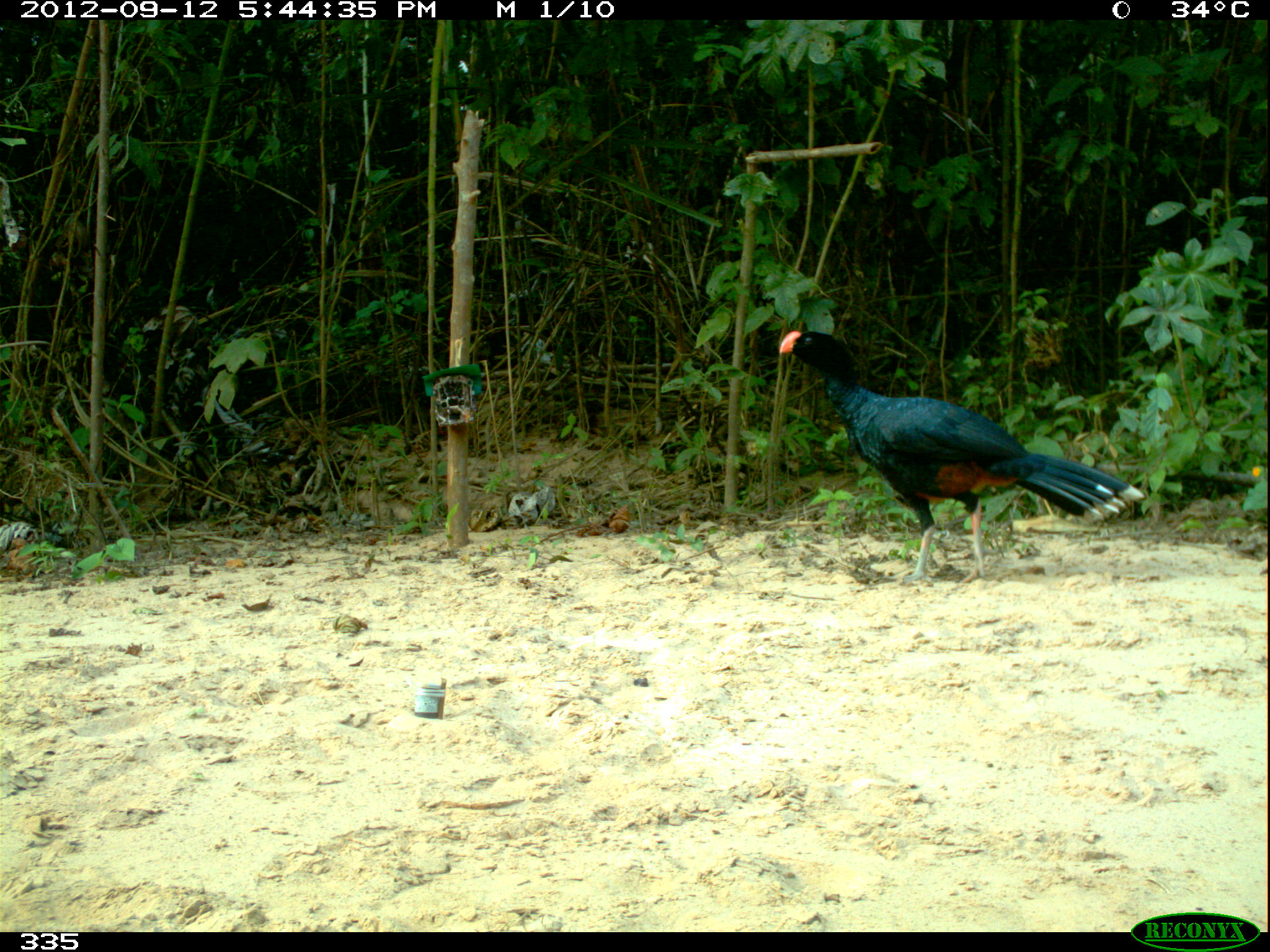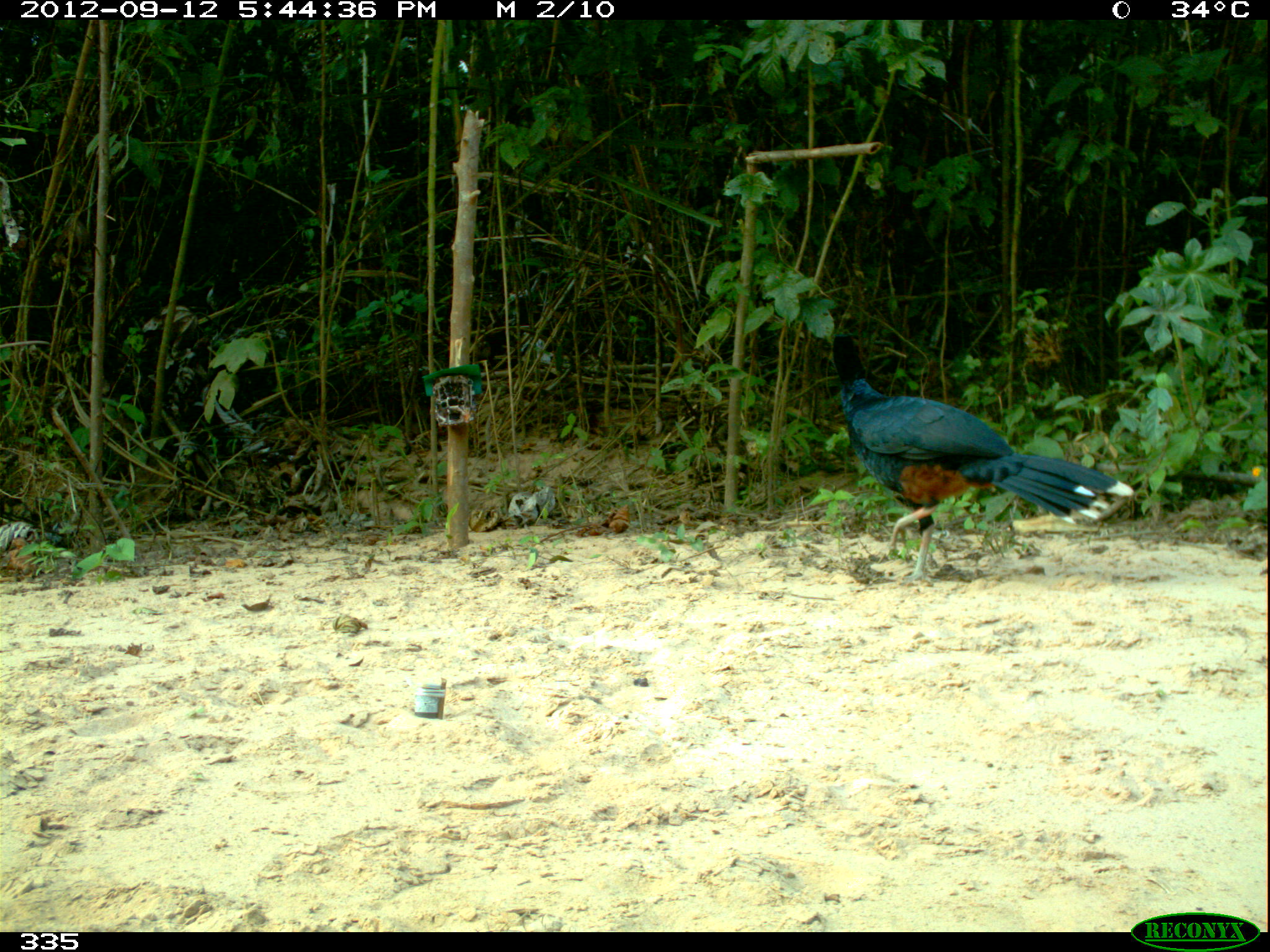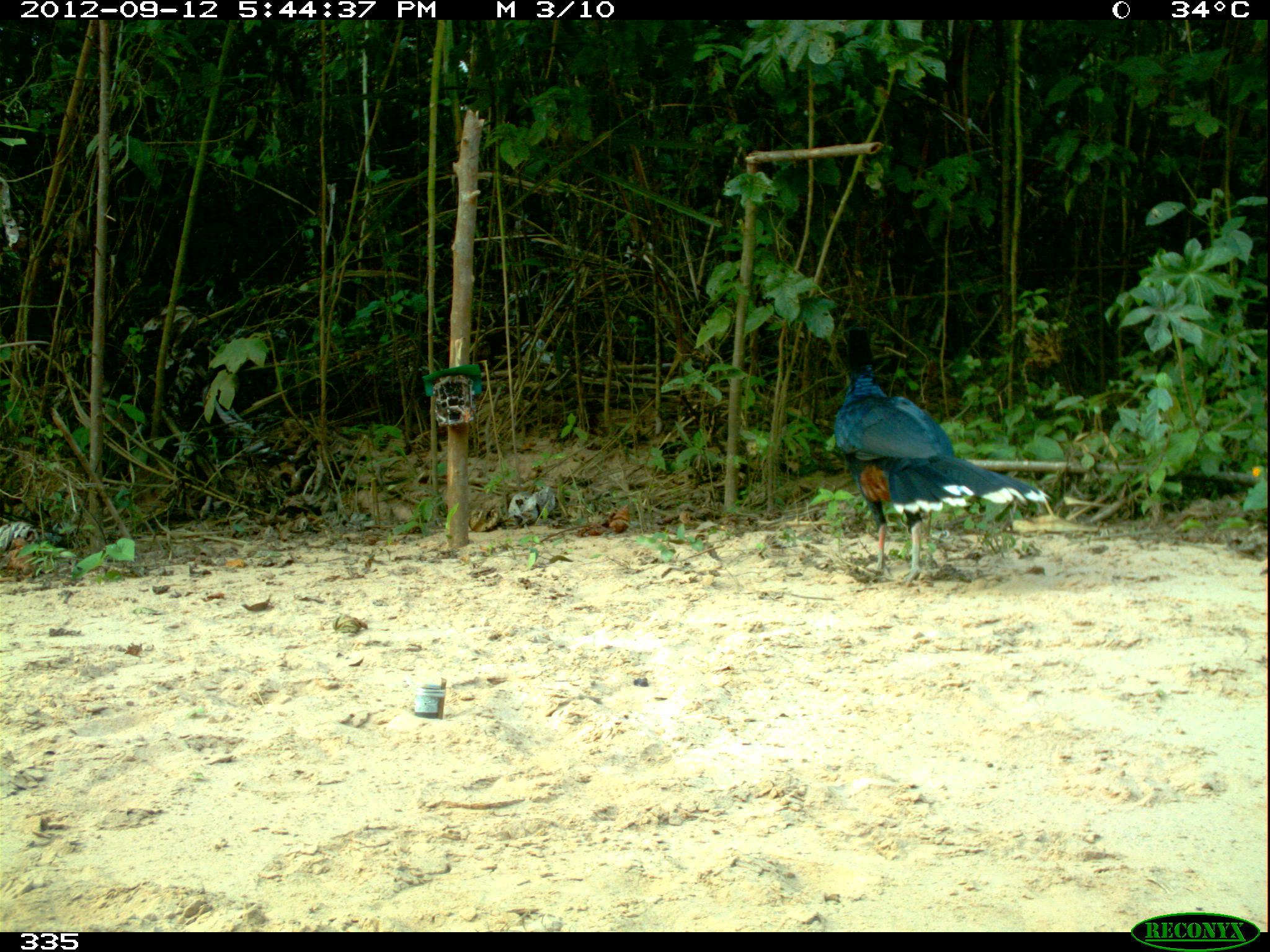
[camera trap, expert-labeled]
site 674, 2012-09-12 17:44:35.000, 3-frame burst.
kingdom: Animalia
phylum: Chordata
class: Aves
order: Galliformes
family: Cracidae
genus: Mitu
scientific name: Mitu tuberosum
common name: razor-billed curassow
Mitu tuberosum (razor-billed curassow).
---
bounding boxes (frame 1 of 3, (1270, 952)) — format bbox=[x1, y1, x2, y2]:
mitu tuberosum: bbox=[778, 329, 1144, 585]